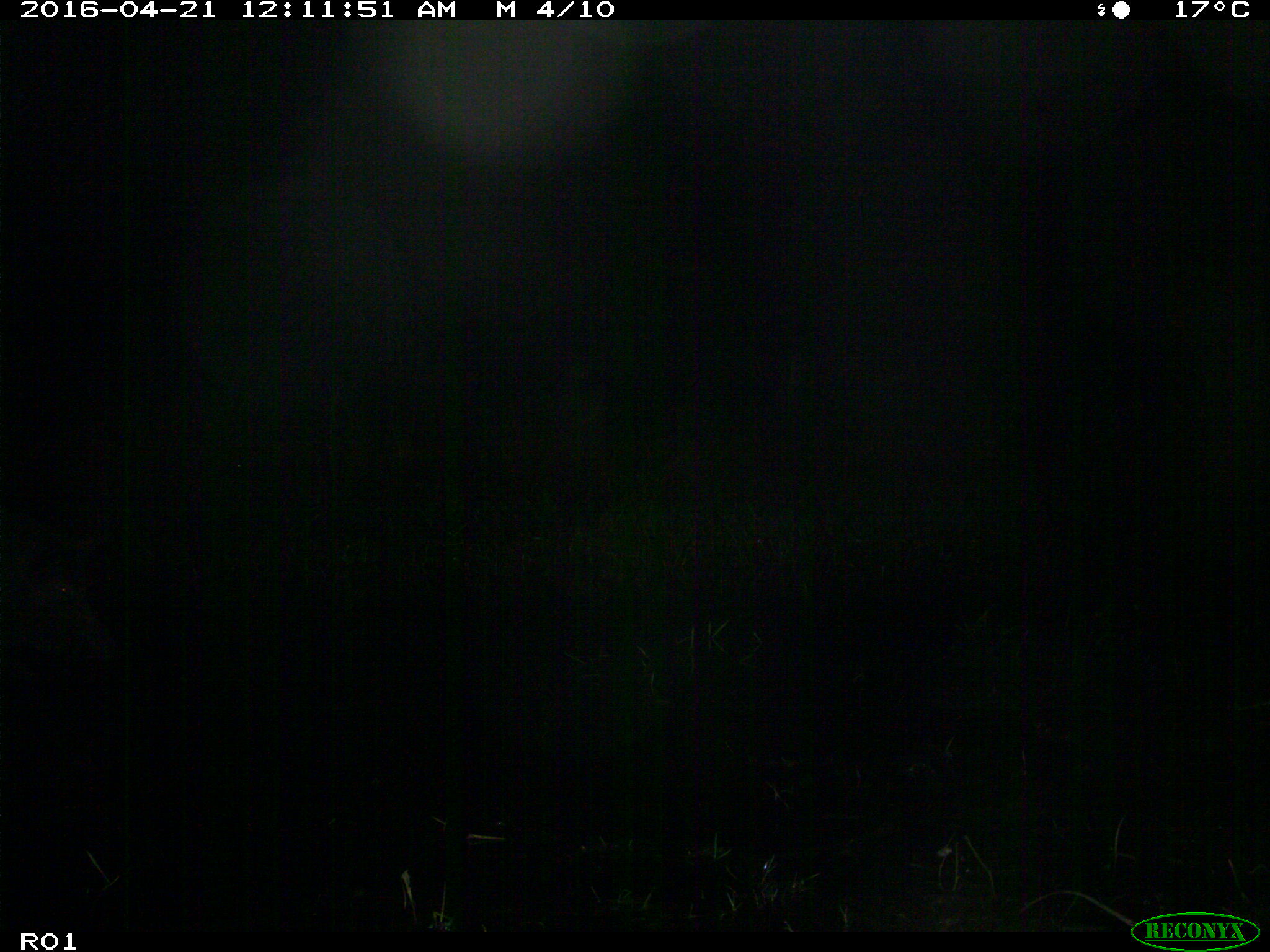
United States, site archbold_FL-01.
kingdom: Animalia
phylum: Chordata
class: Mammalia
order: Artiodactyla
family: Suidae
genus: Sus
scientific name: Sus scrofa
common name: wild boar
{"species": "Sus scrofa (wild boar)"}